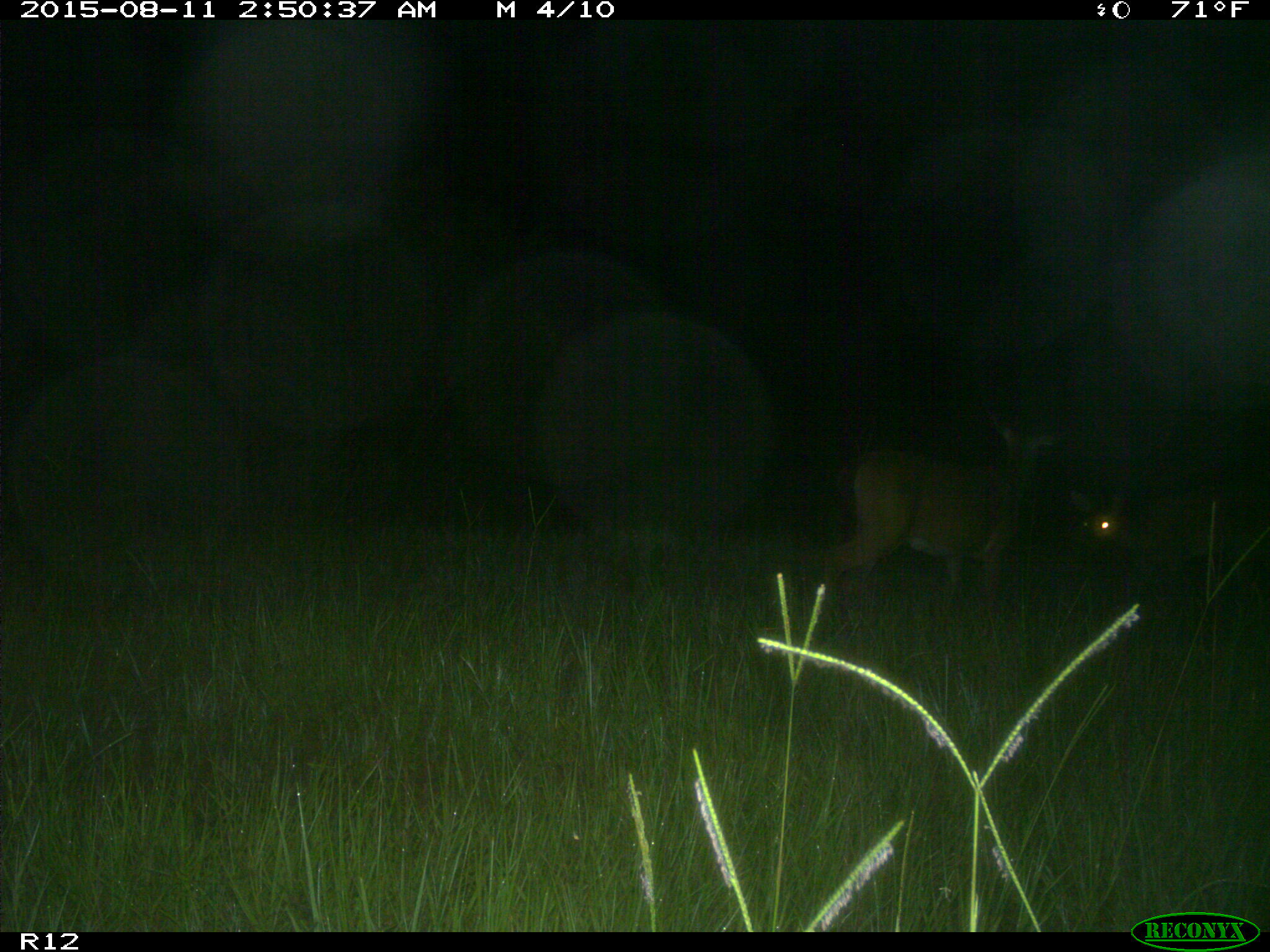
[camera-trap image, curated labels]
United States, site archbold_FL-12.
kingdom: Animalia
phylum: Chordata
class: Mammalia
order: Artiodactyla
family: Cervidae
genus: Odocoileus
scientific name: Odocoileus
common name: deer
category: unidentified deer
Unidentified deer (deer) (Odocoileus).